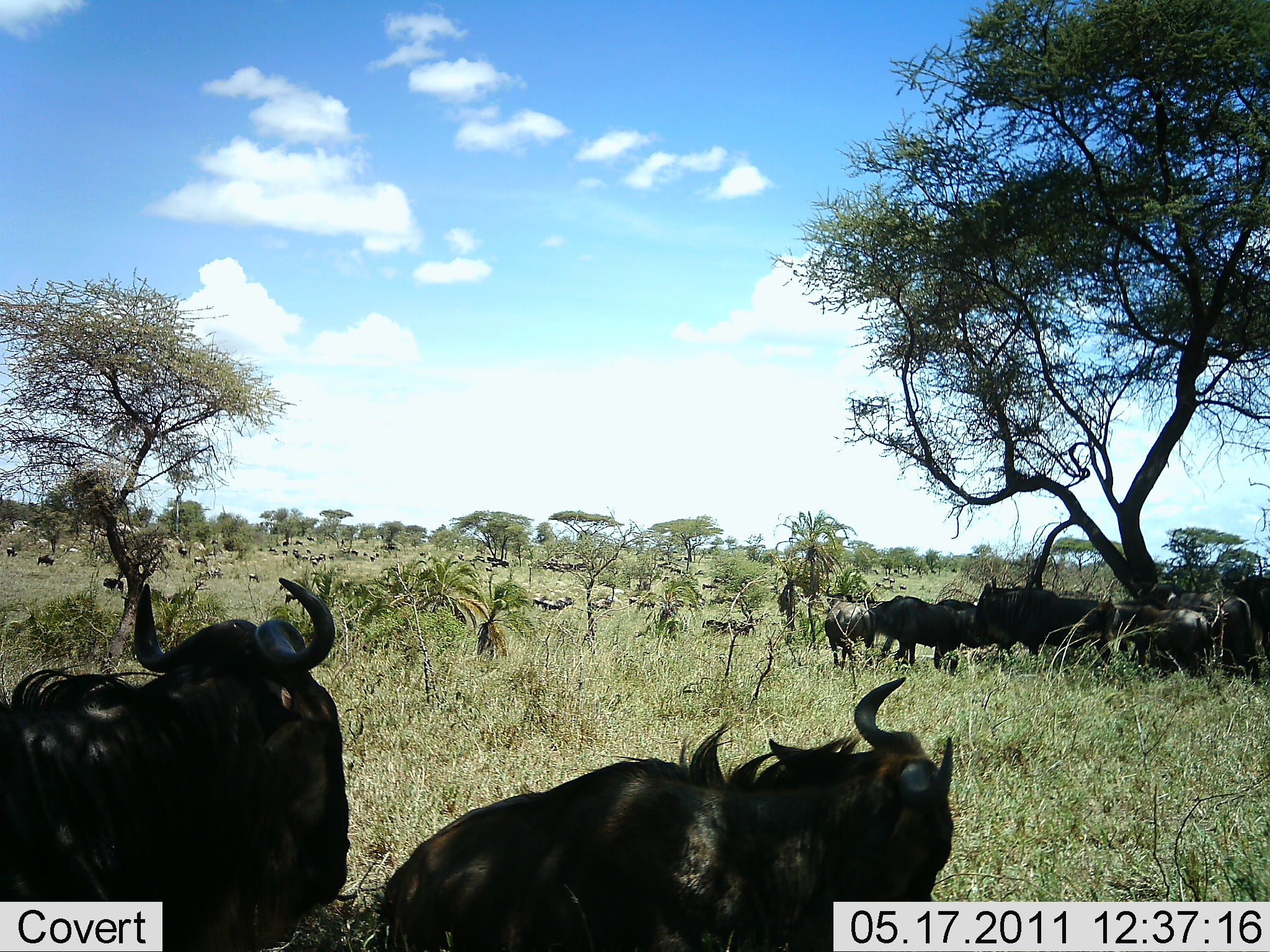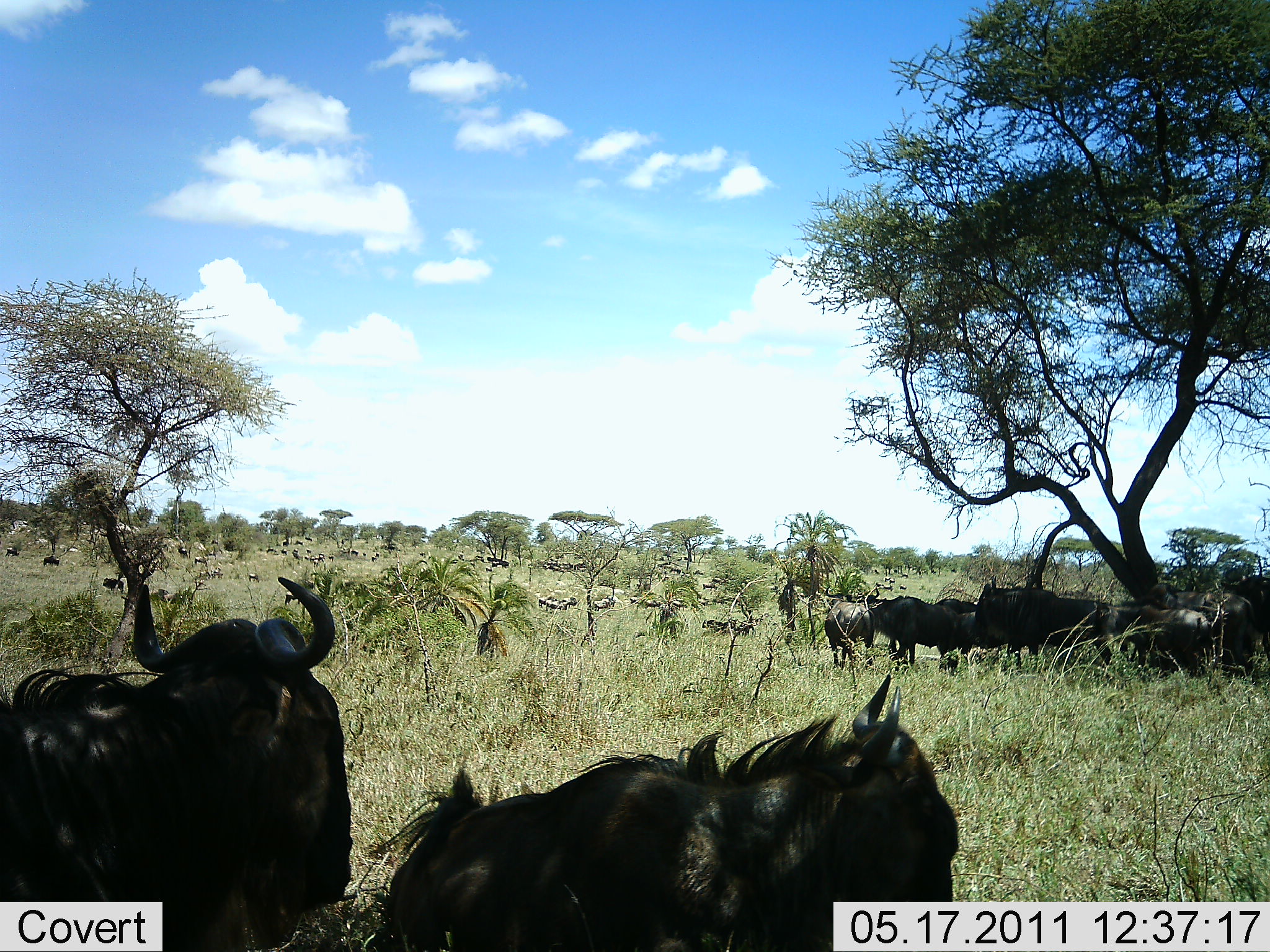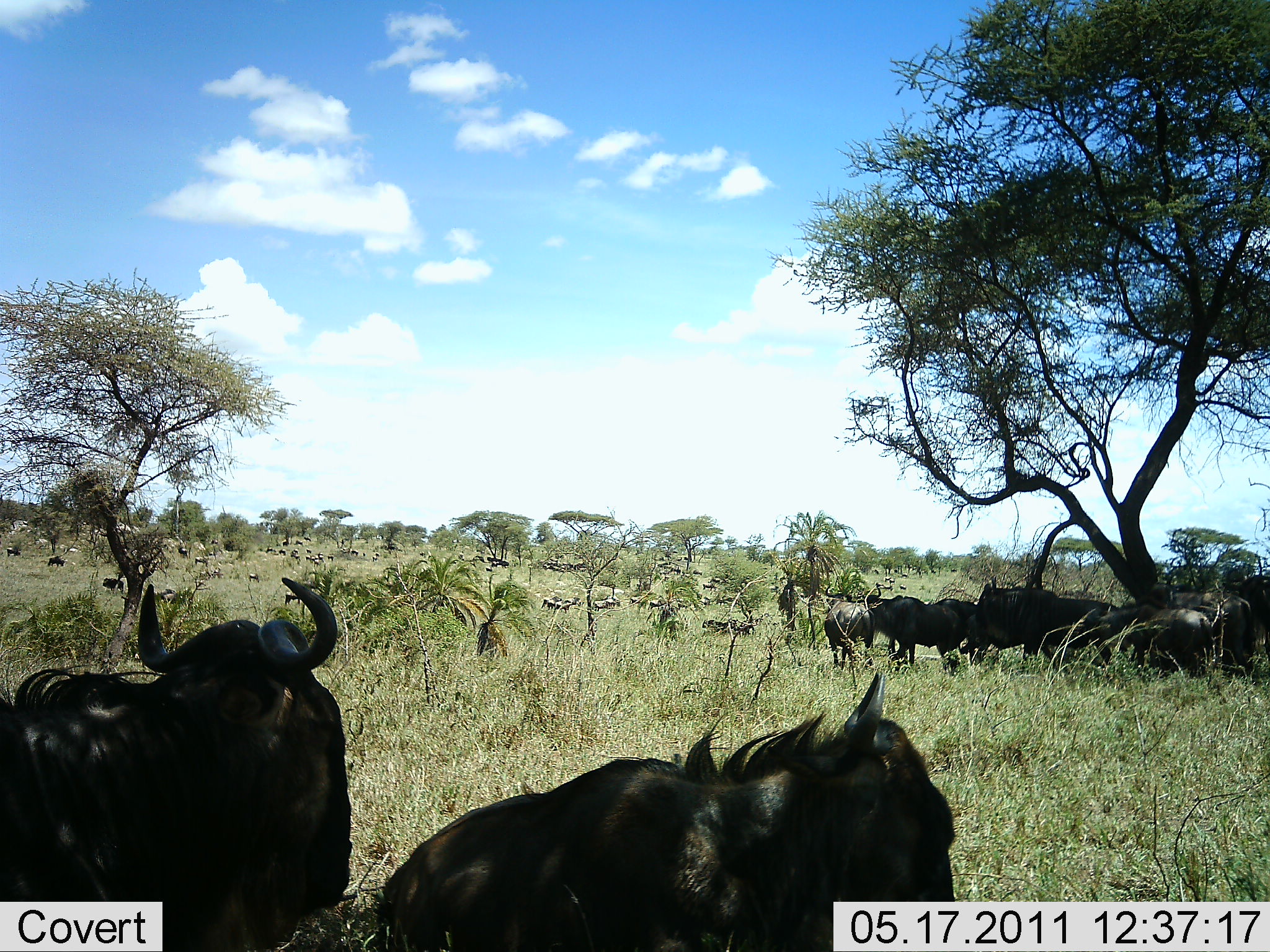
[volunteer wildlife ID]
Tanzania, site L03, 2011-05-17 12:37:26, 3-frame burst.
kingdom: Animalia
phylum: Chordata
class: Mammalia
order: Artiodactyla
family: Bovidae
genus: Connochaetes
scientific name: Connochaetes taurinus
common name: blue wildebeest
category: wildebeest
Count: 11-50.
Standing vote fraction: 100%.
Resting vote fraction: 60%.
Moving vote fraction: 47%.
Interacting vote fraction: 7%.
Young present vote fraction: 0%.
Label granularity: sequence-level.